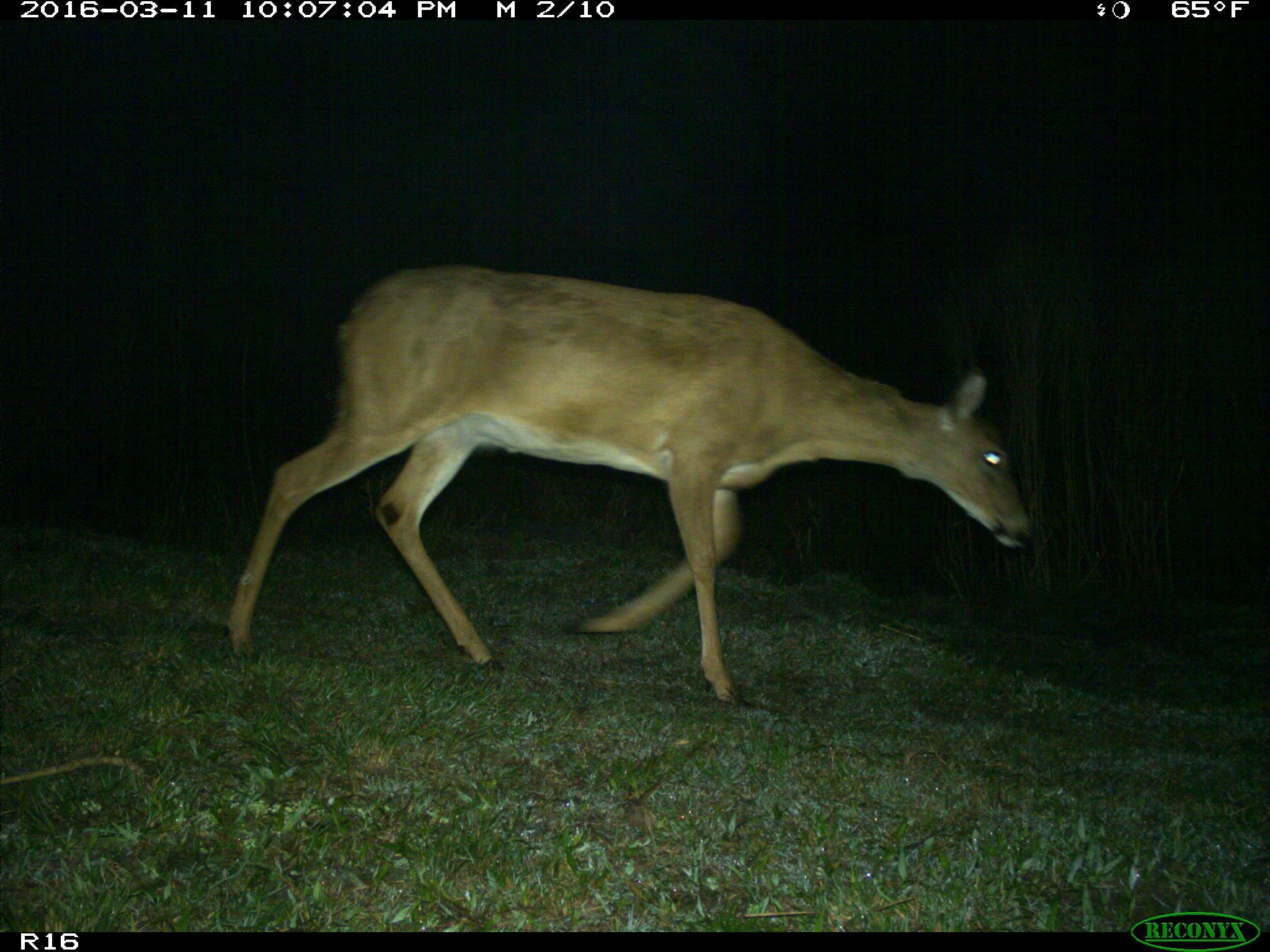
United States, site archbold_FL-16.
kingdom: Animalia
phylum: Chordata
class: Mammalia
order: Artiodactyla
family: Cervidae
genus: Odocoileus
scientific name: Odocoileus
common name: deer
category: unidentified deer